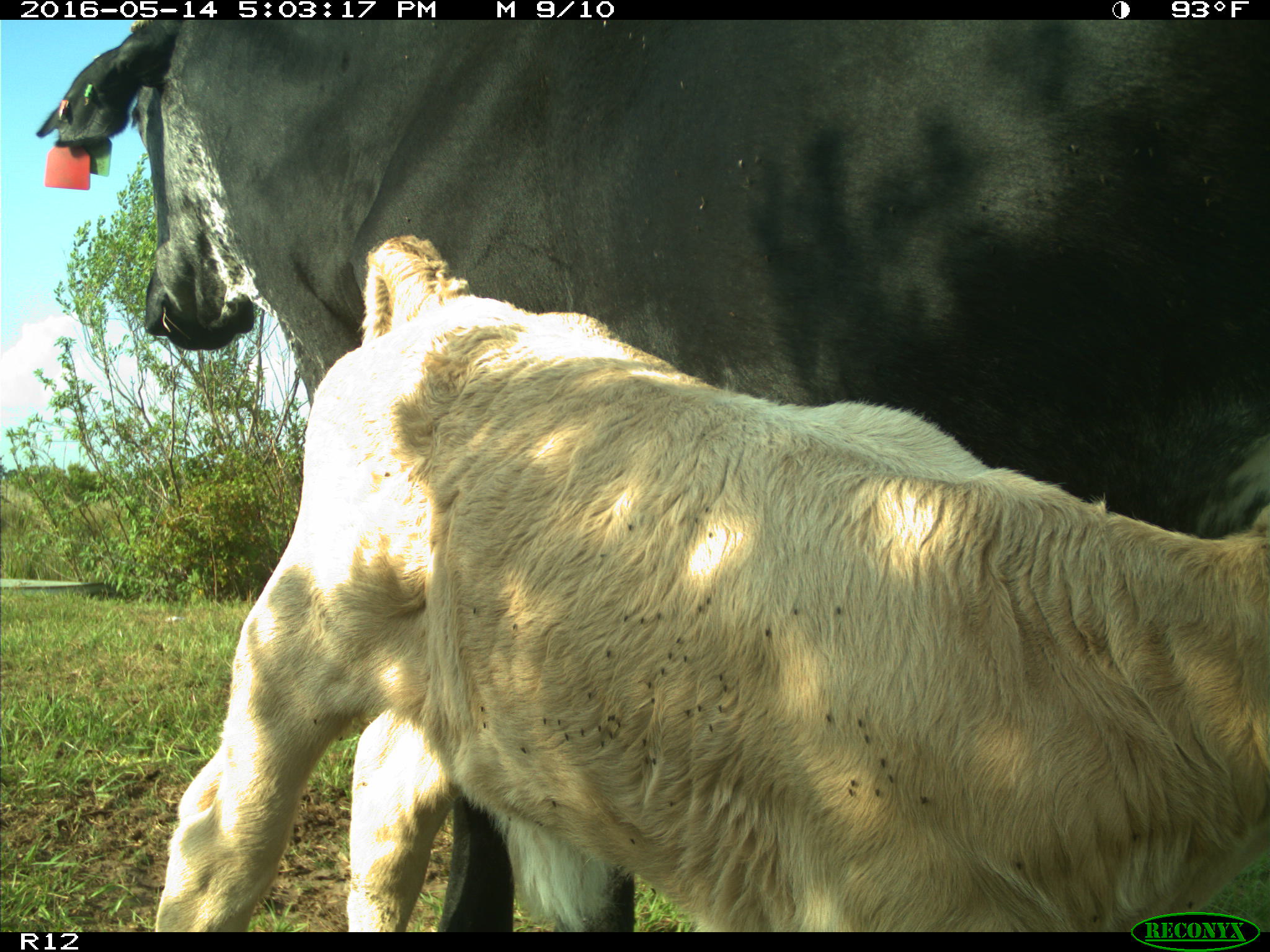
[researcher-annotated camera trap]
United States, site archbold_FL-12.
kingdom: Animalia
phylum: Chordata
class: Mammalia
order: Artiodactyla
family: Bovidae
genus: Bos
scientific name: Bos taurus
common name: domestic cow